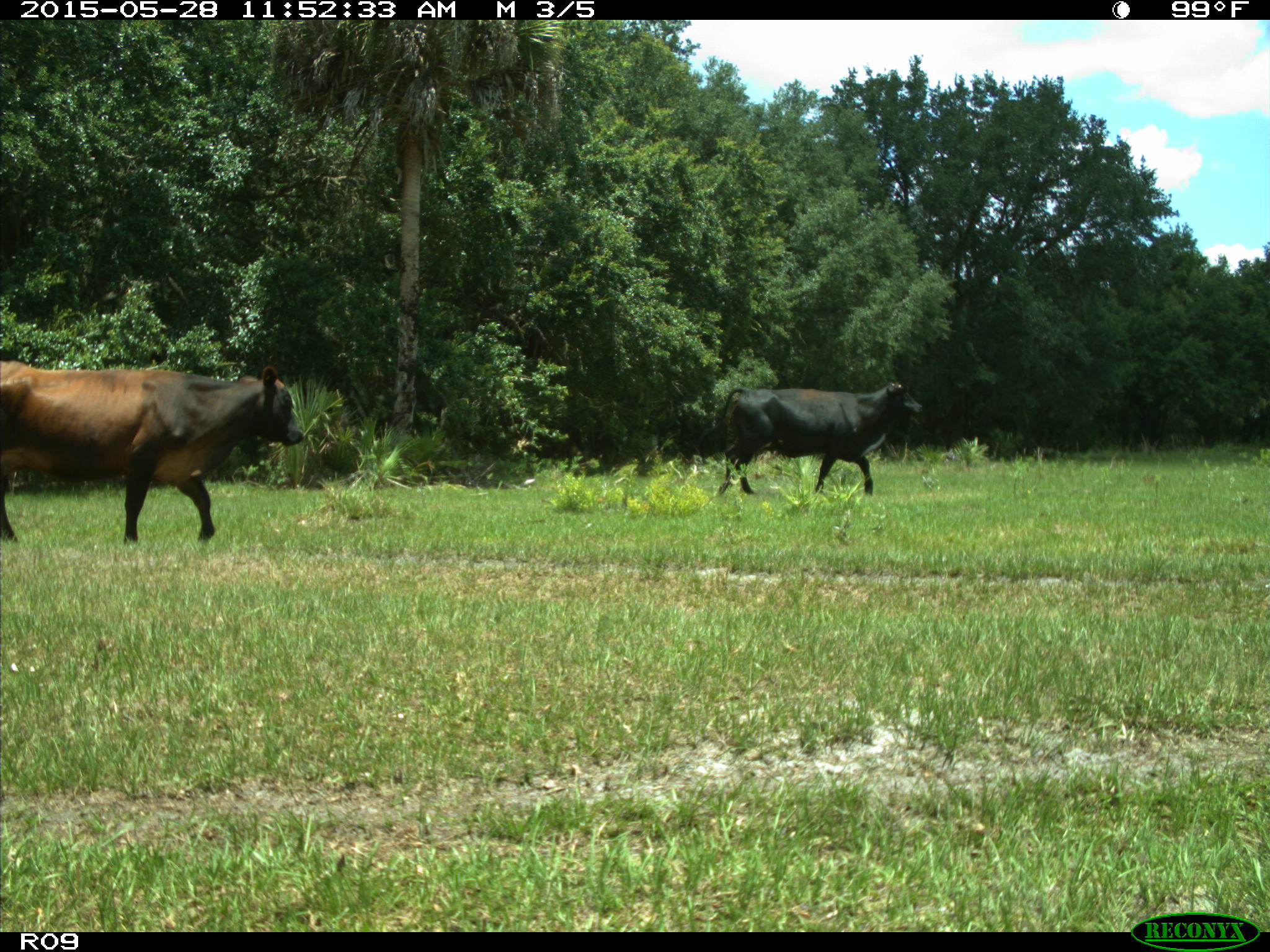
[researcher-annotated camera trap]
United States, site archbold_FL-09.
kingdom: Animalia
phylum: Chordata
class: Mammalia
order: Artiodactyla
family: Bovidae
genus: Bos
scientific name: Bos taurus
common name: domestic cow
Bos taurus (domestic cow).